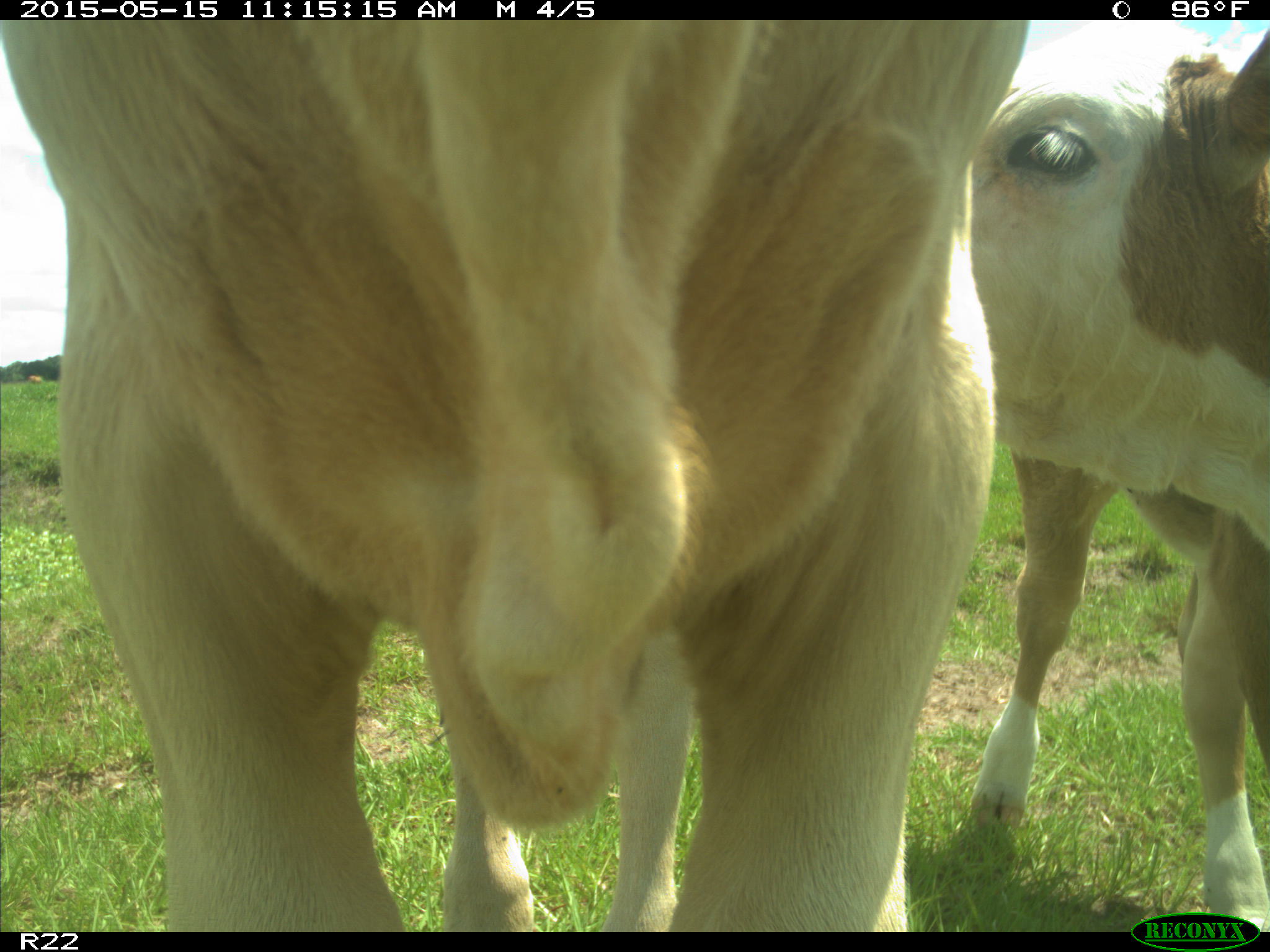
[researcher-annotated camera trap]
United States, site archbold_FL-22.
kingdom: Animalia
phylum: Chordata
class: Mammalia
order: Artiodactyla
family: Bovidae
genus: Bos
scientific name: Bos taurus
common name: domestic cow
Bos taurus (domestic cow).